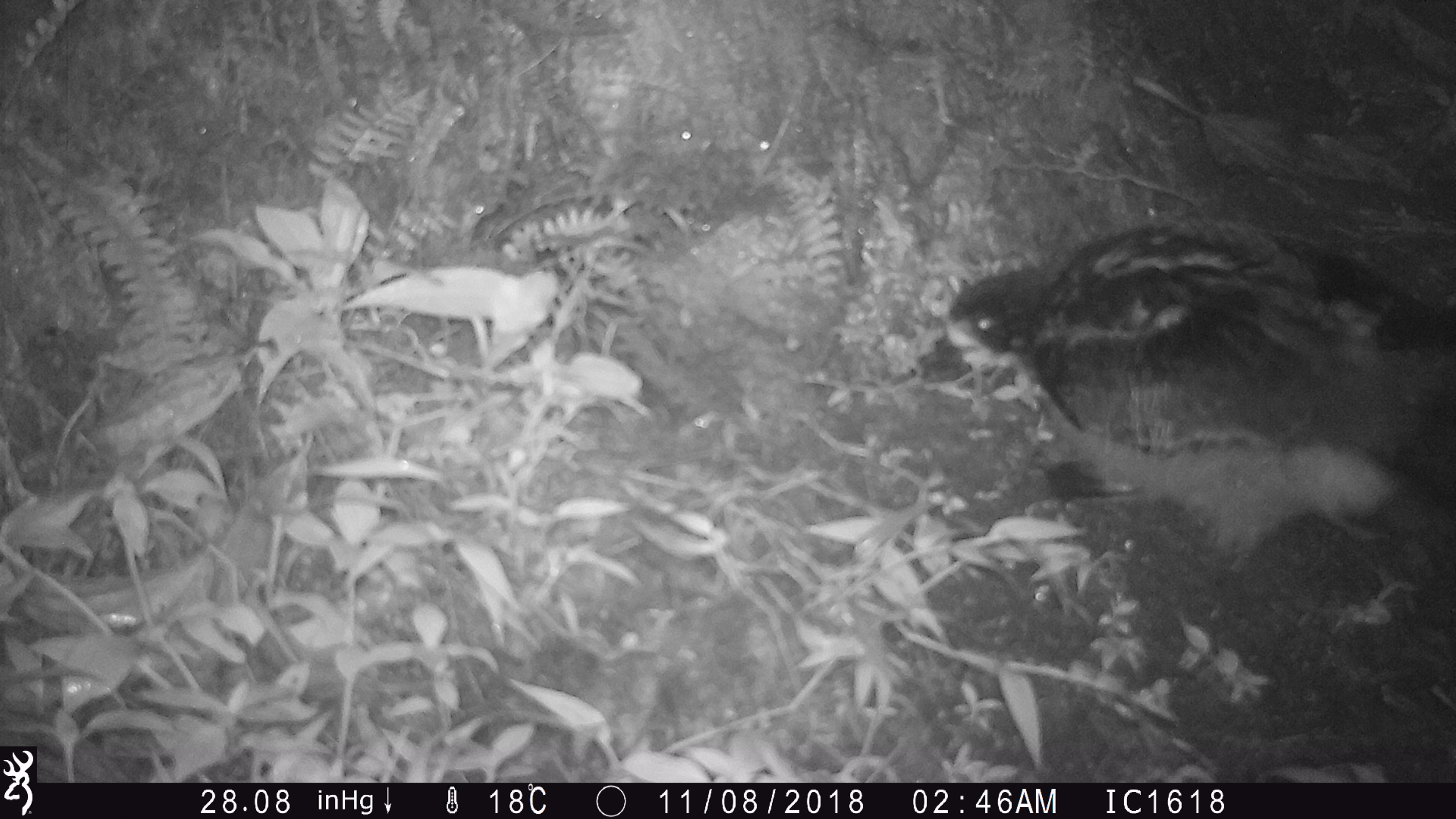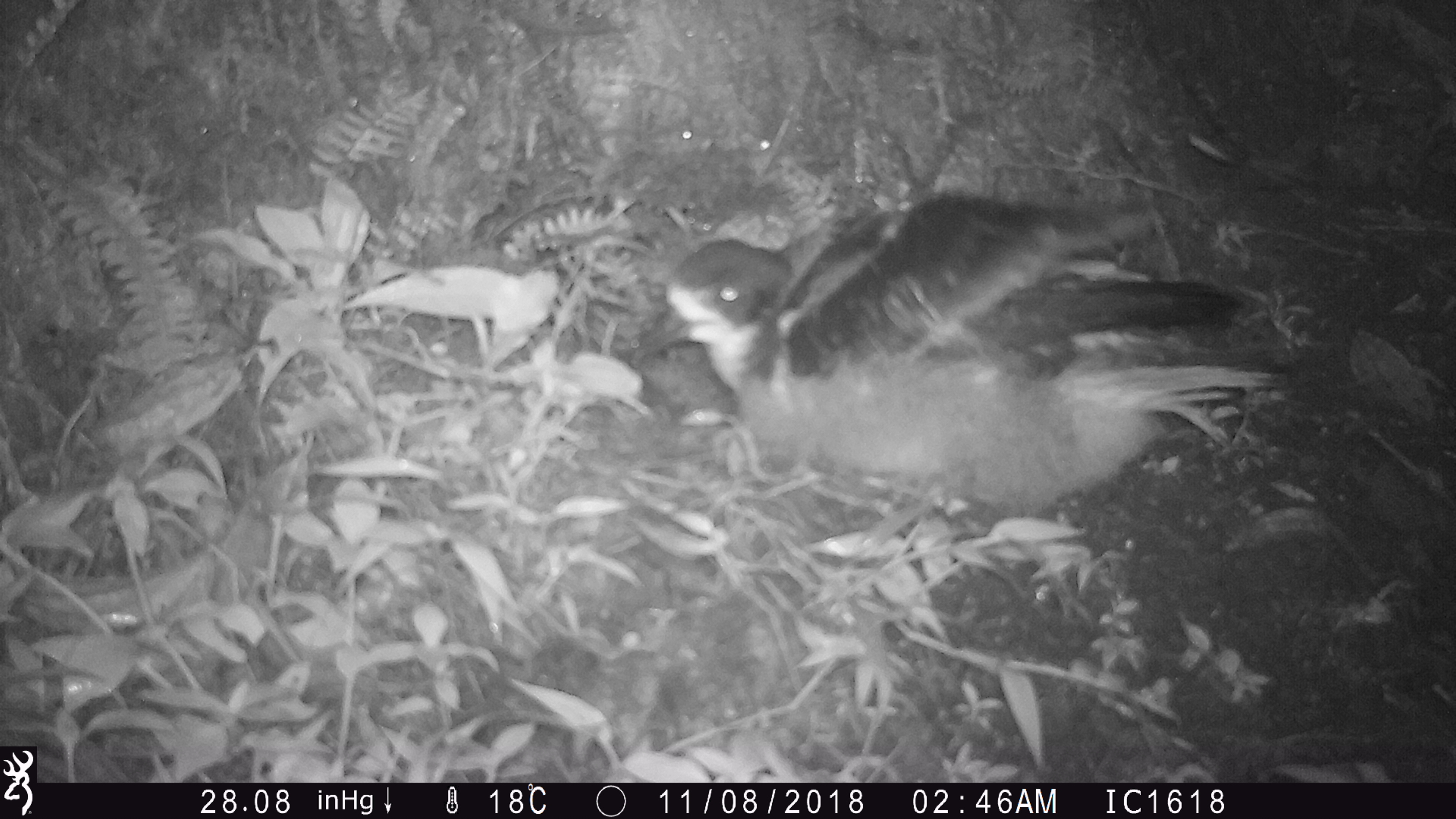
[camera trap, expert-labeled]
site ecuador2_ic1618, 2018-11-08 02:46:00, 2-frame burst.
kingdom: Animalia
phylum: Chordata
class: Aves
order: Procellariiformes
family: Procellariidae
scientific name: Procellariidae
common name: petrel chick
Petrel chick (Procellariidae).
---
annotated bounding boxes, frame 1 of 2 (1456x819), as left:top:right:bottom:
petrel chick: 933:223:1442:559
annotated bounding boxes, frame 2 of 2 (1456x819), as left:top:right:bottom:
petrel chick: 613:176:1288:573